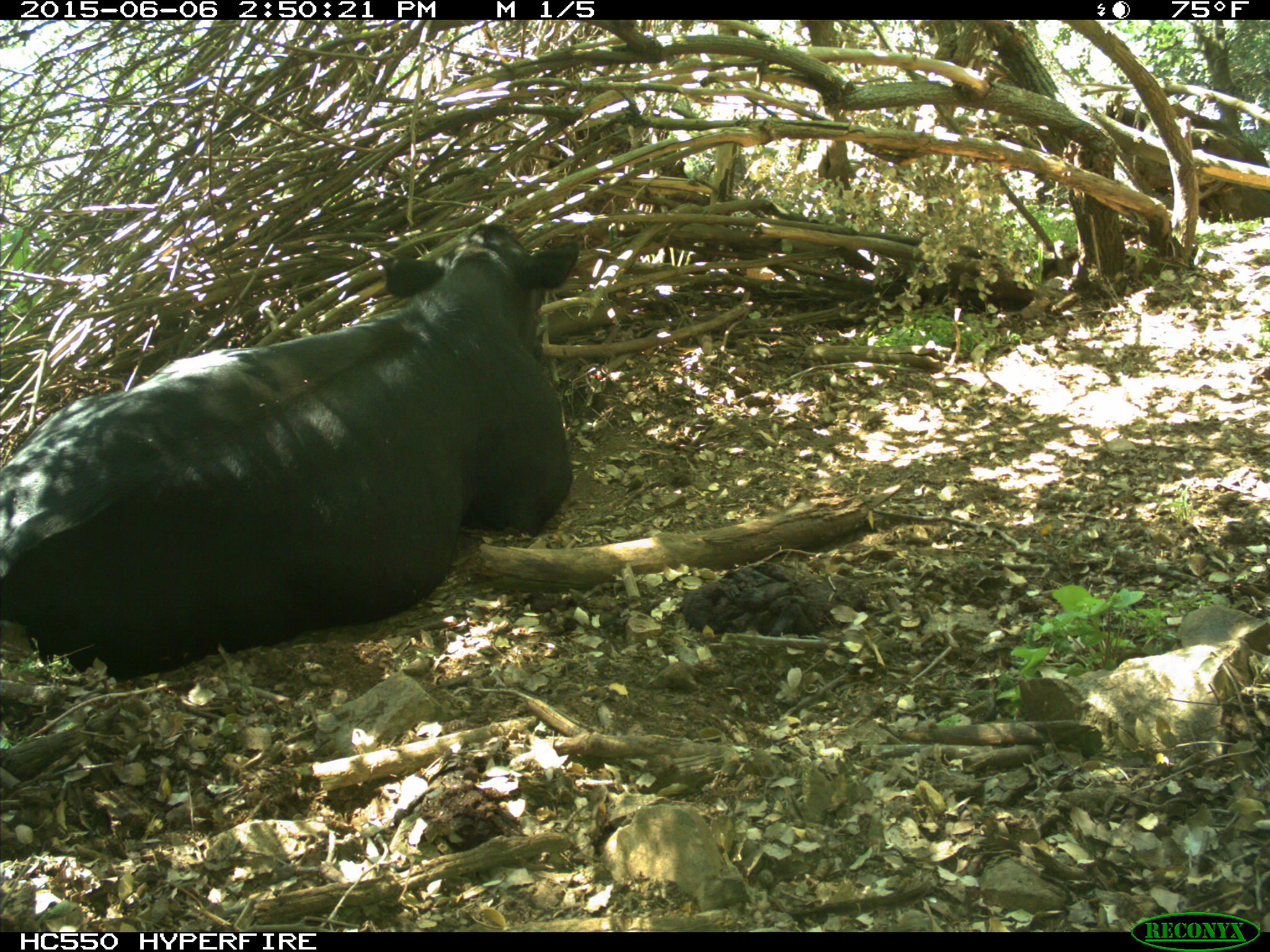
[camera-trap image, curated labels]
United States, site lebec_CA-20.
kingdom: Animalia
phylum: Chordata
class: Mammalia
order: Artiodactyla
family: Bovidae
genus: Bos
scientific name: Bos taurus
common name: domestic cow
Bos taurus (domestic cow).